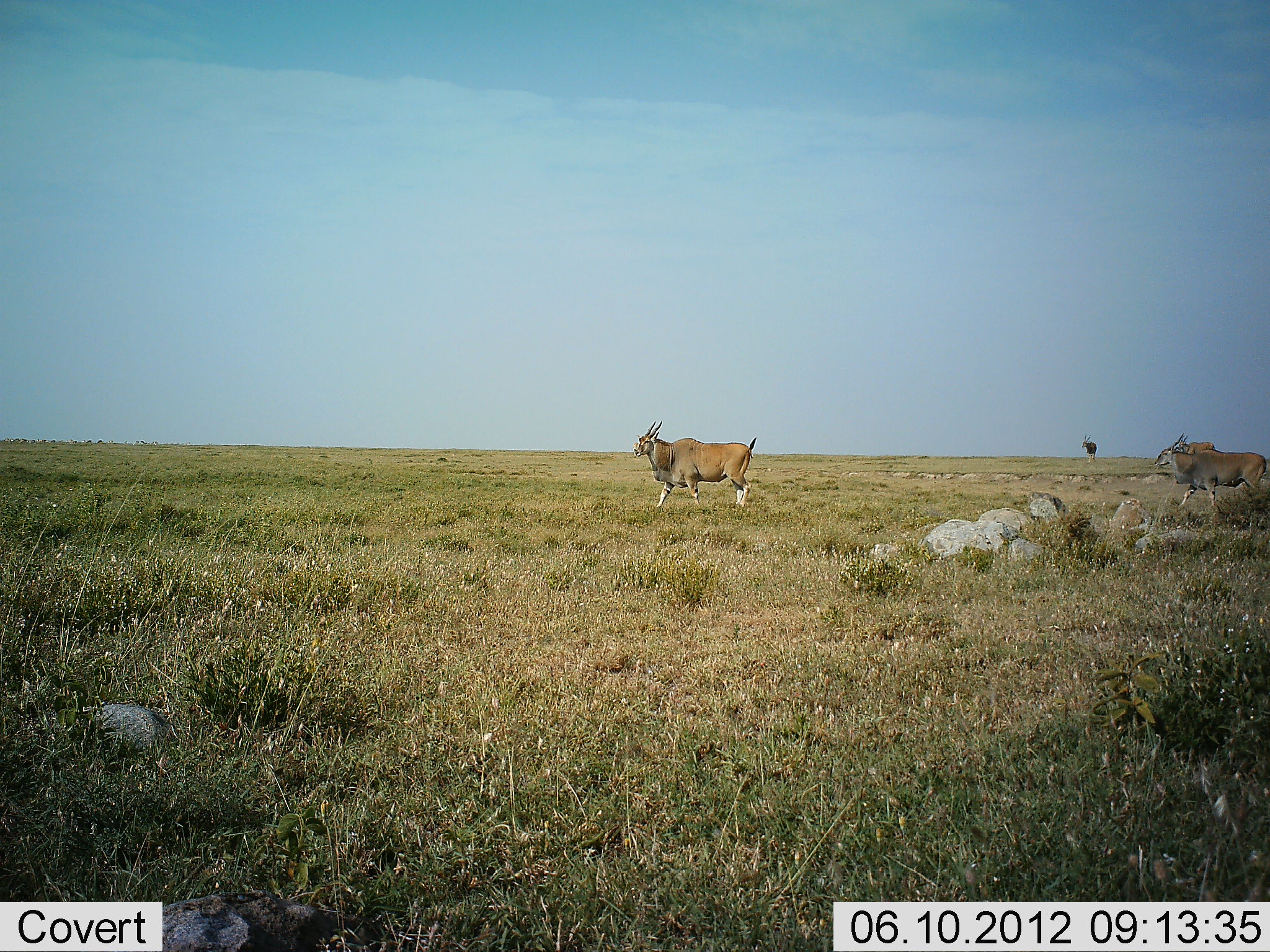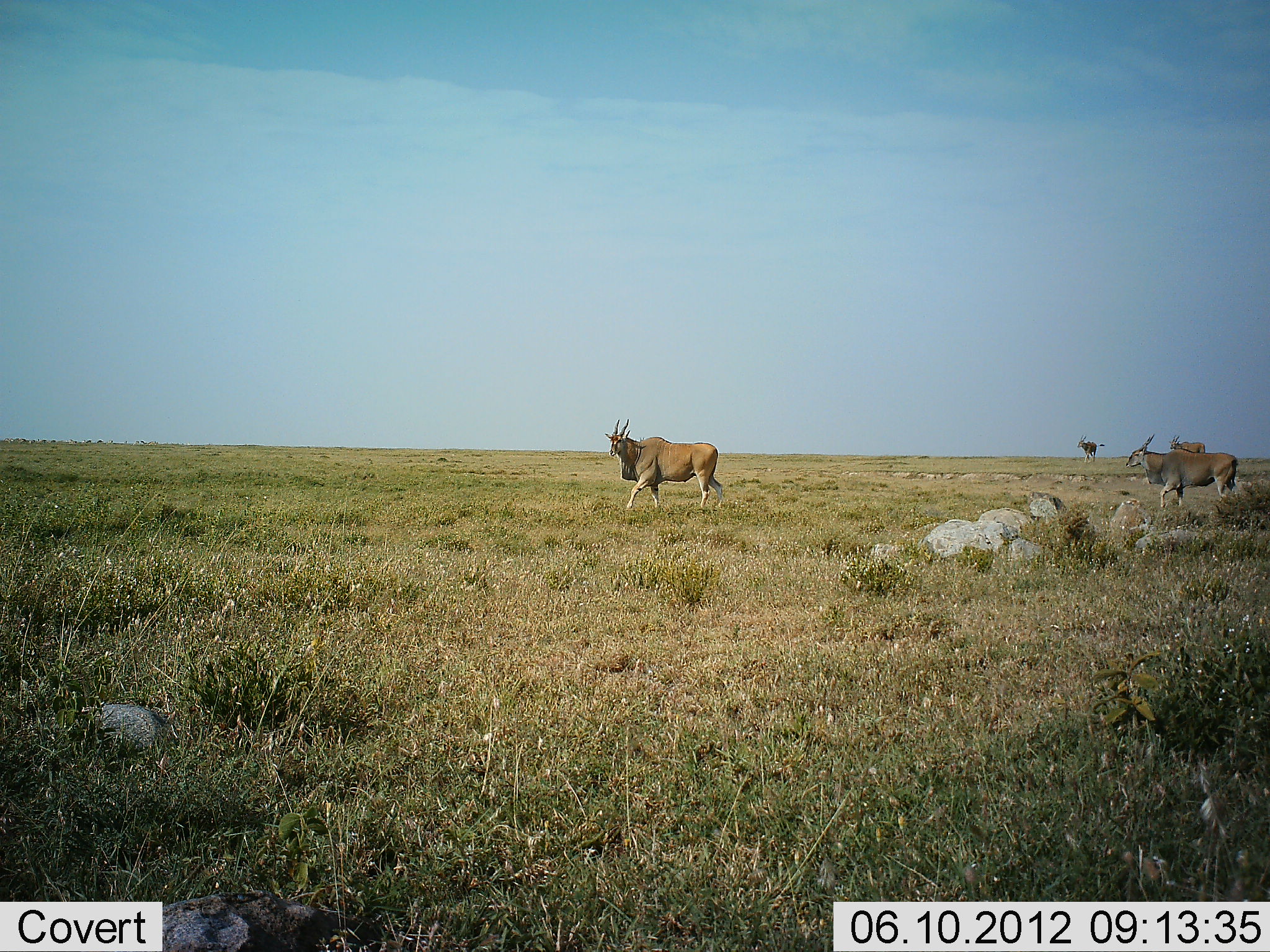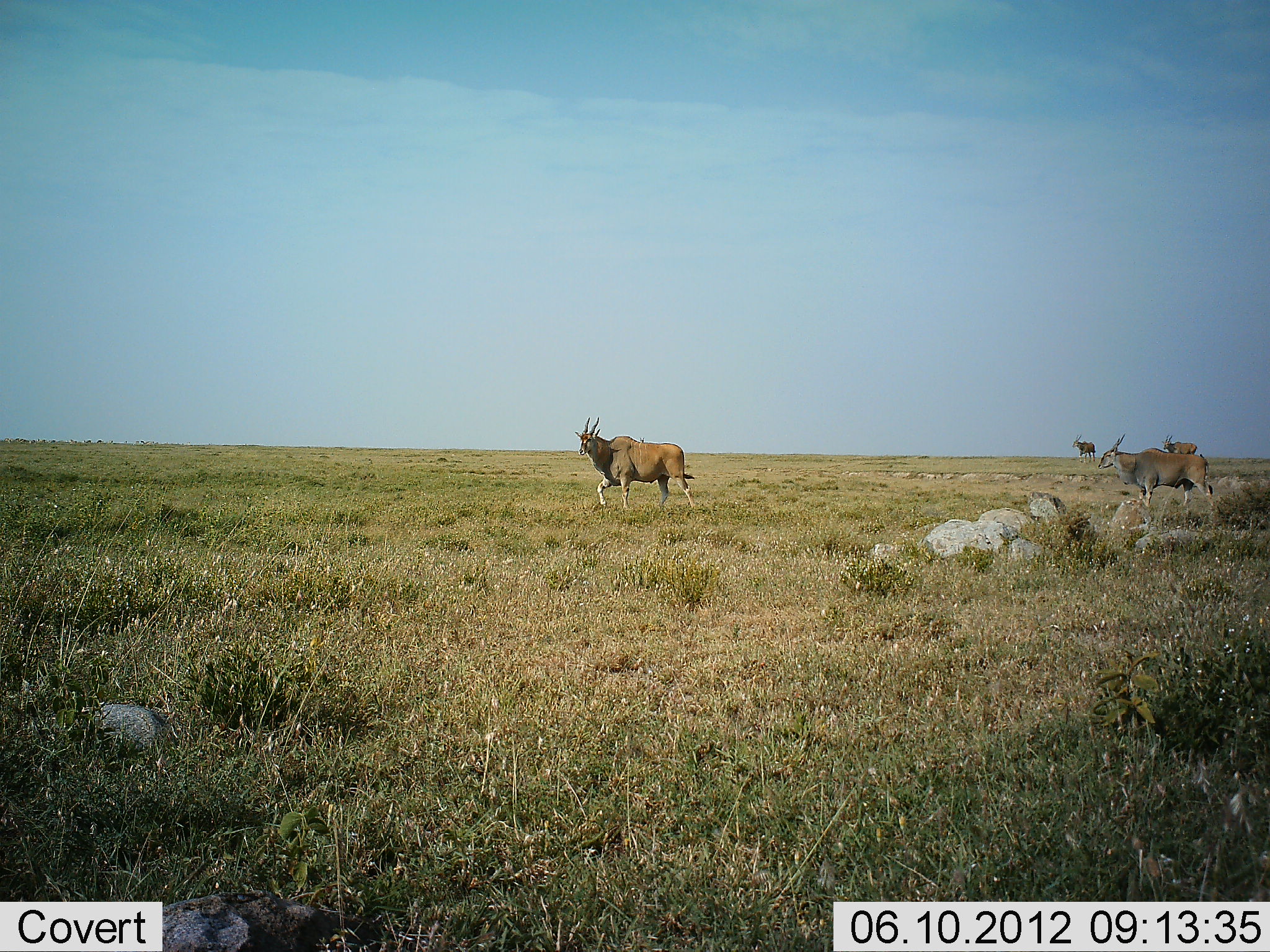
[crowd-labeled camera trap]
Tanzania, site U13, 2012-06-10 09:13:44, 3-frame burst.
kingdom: Animalia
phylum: Chordata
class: Mammalia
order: Artiodactyla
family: Bovidae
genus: Tragelaphus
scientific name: Tragelaphus oryx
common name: eland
Eland (Tragelaphus oryx), count 4. Behavior (volunteer vote fractions): standing 20%, resting 0%, moving 80%, interacting 0%. Young present (vote fraction): 0%. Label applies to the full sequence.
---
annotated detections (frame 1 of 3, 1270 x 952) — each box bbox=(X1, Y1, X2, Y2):
animal: bbox=(634, 420, 757, 511); bbox=(1153, 432, 1265, 510); bbox=(1173, 436, 1216, 456); bbox=(1081, 435, 1097, 463)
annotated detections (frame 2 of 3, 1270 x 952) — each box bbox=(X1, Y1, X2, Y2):
animal: bbox=(603, 417, 727, 515); bbox=(1125, 434, 1240, 508); bbox=(1168, 435, 1206, 454); bbox=(1078, 435, 1104, 462)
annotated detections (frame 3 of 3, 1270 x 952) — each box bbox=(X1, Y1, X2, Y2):
animal: bbox=(573, 416, 696, 508); bbox=(1098, 432, 1213, 507); bbox=(1163, 434, 1197, 455); bbox=(1071, 434, 1095, 463)